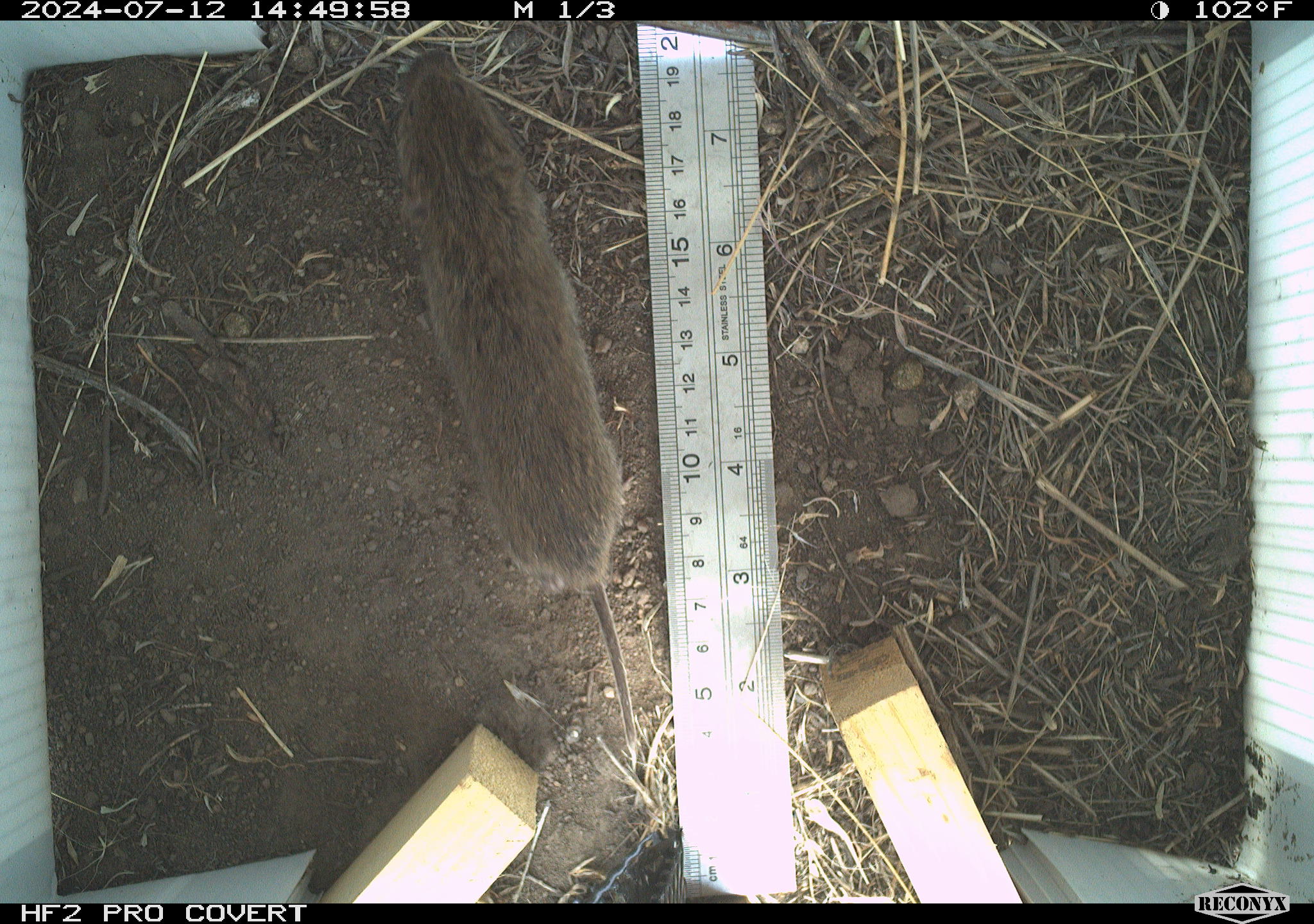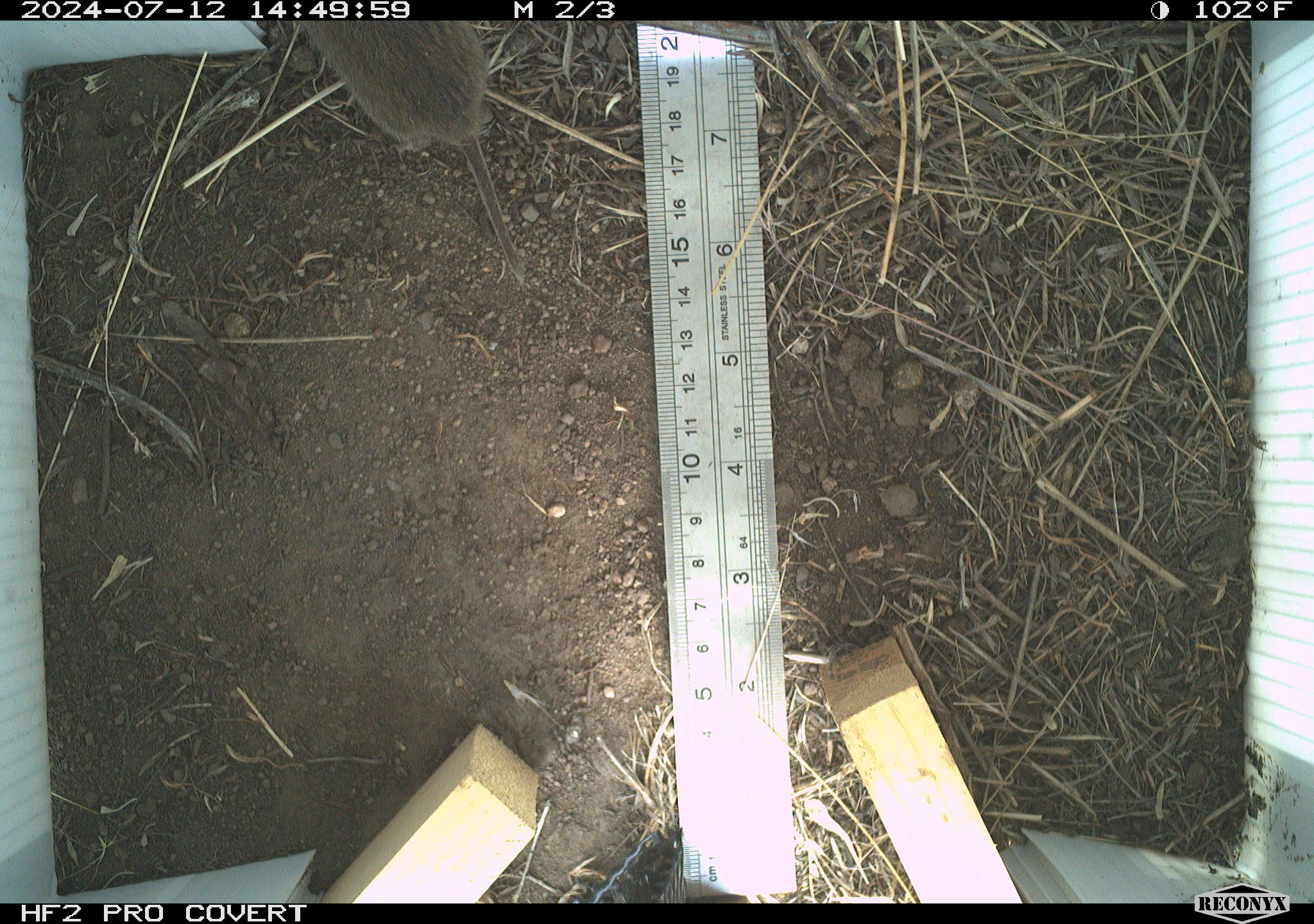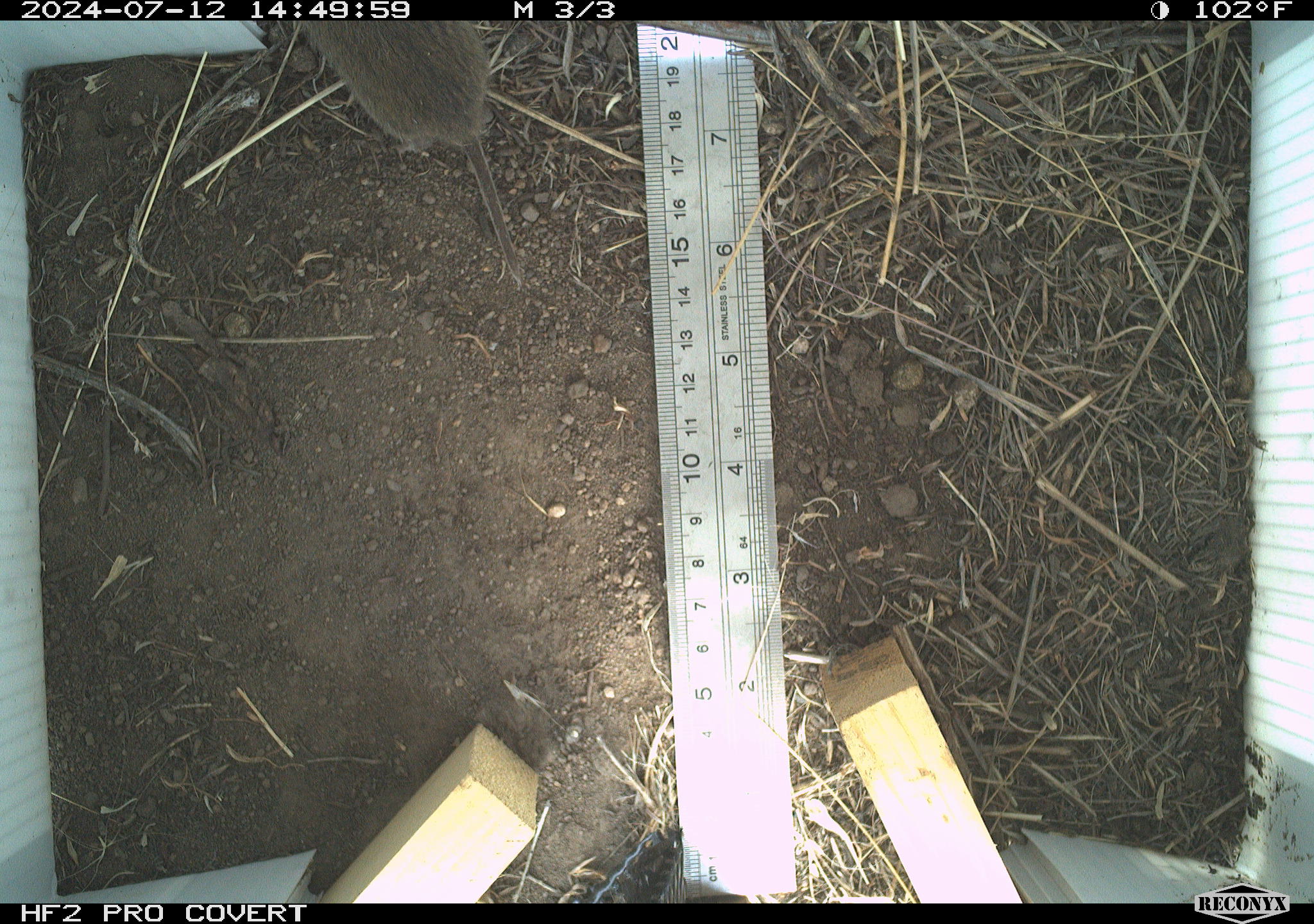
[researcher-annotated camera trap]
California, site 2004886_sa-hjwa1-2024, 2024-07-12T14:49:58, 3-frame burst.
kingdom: Animalia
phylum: Chordata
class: Mammalia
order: Rodentia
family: Cricetidae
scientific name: Cricetidae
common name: hamsters, voles, lemmings, and allies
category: cricetidae family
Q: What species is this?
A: Cricetidae family (hamsters, voles, lemmings, and allies) (Cricetidae).